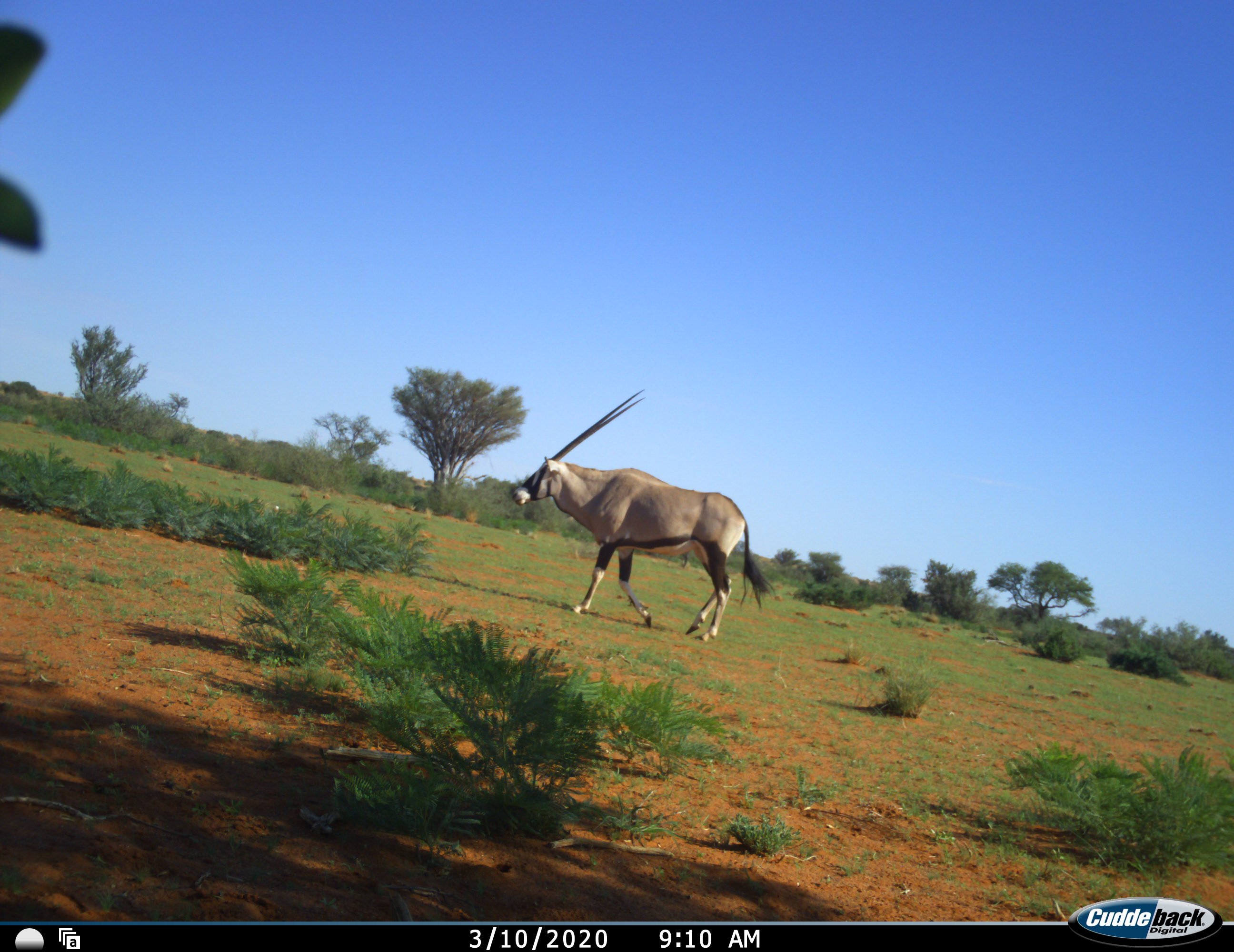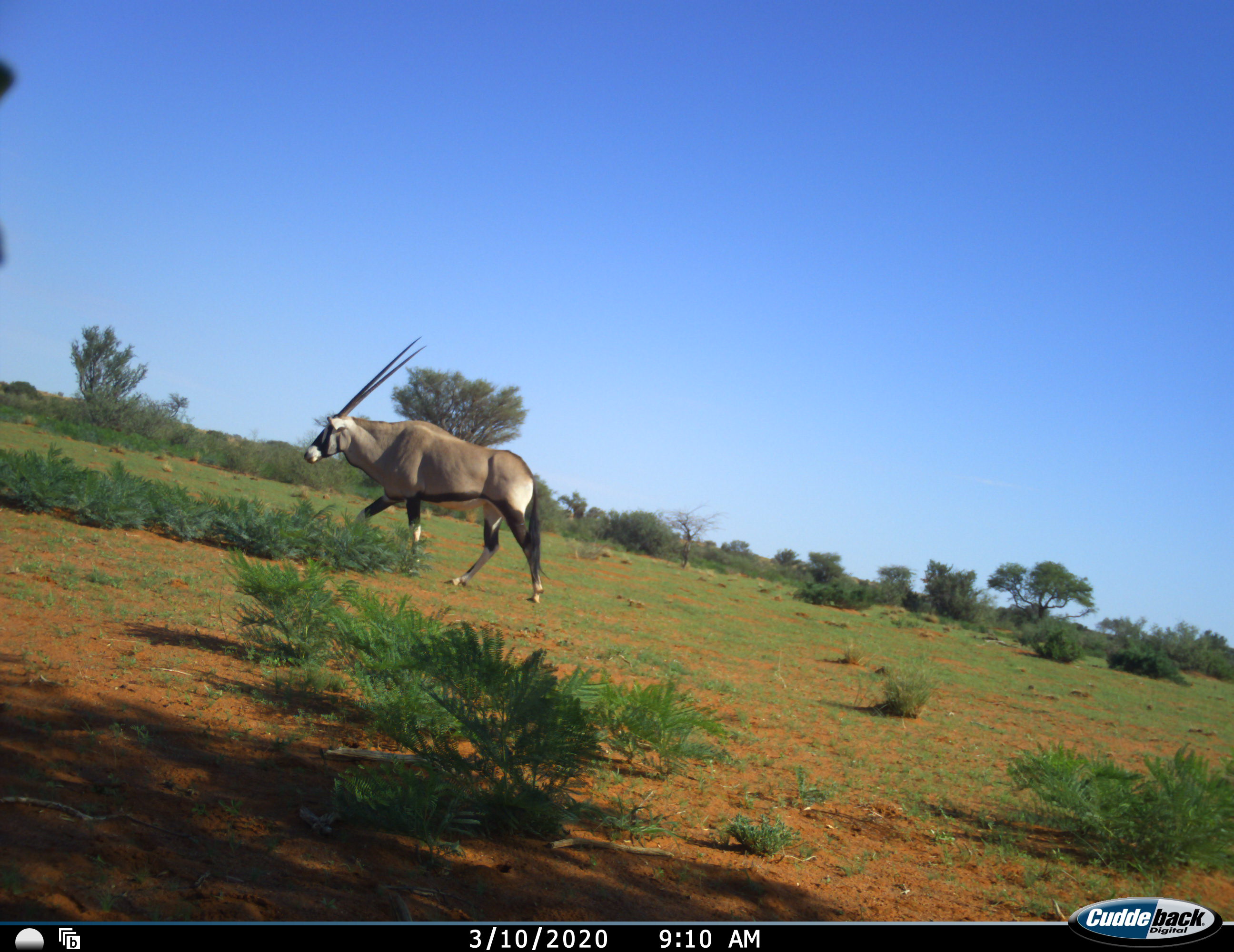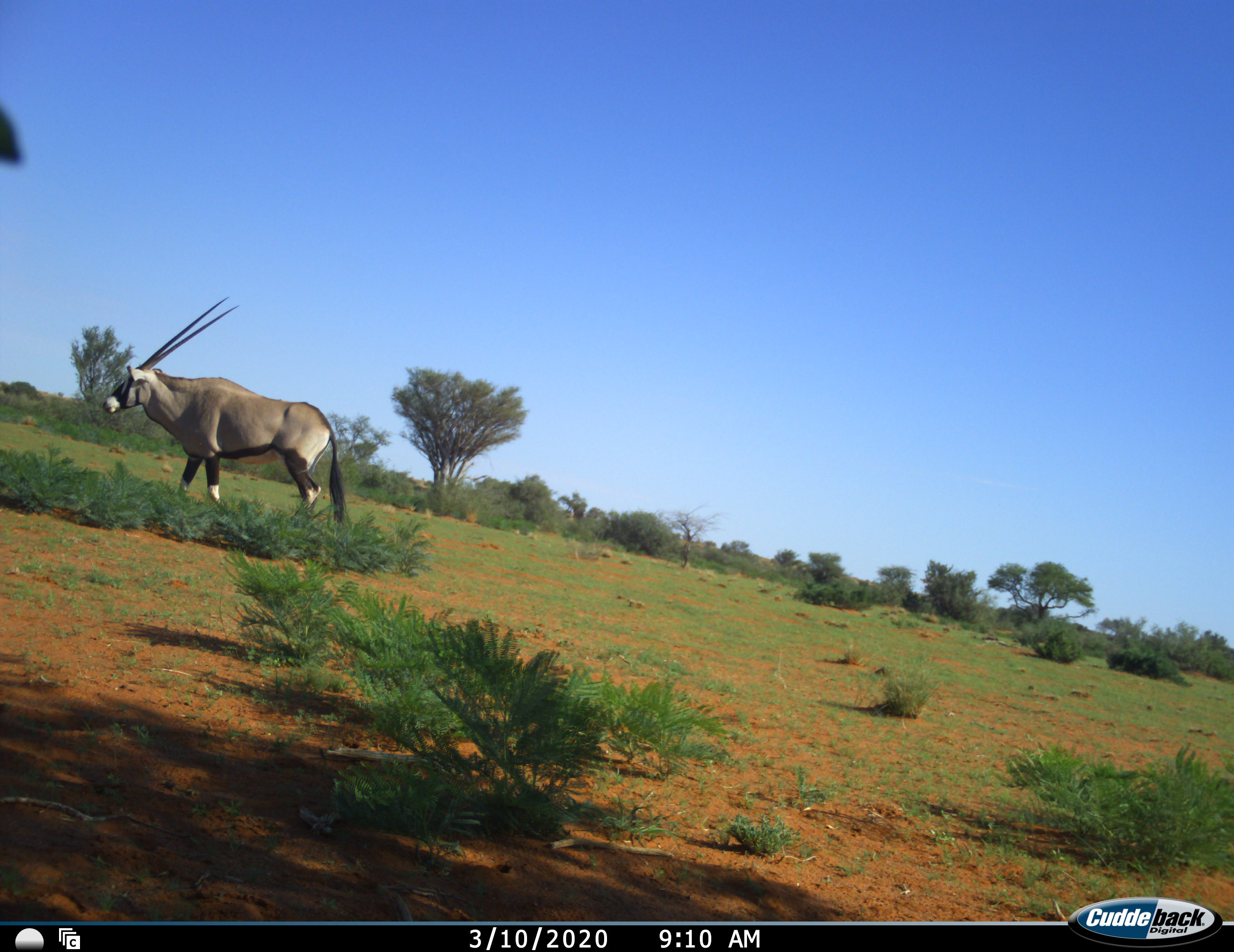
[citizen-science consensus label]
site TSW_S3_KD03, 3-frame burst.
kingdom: Animalia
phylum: Chordata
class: Mammalia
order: Artiodactyla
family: Bovidae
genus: Oryx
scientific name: Oryx gazella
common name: gemsbok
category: oryx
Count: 1.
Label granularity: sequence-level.